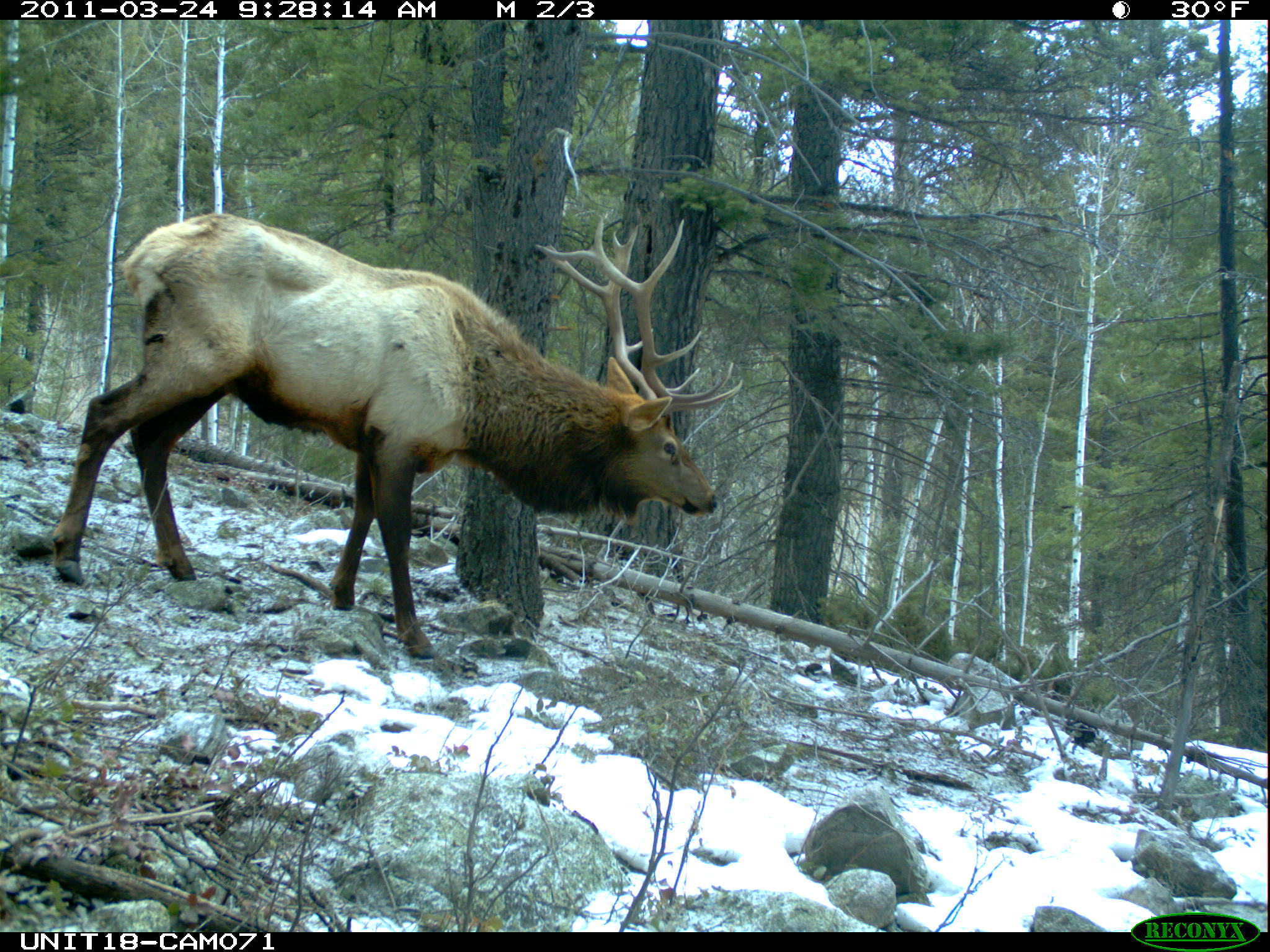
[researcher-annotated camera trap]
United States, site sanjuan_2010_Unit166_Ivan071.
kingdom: Animalia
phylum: Chordata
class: Mammalia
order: Artiodactyla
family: Cervidae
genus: Cervus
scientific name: Cervus elaphus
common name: red deer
Cervus elaphus (red deer).